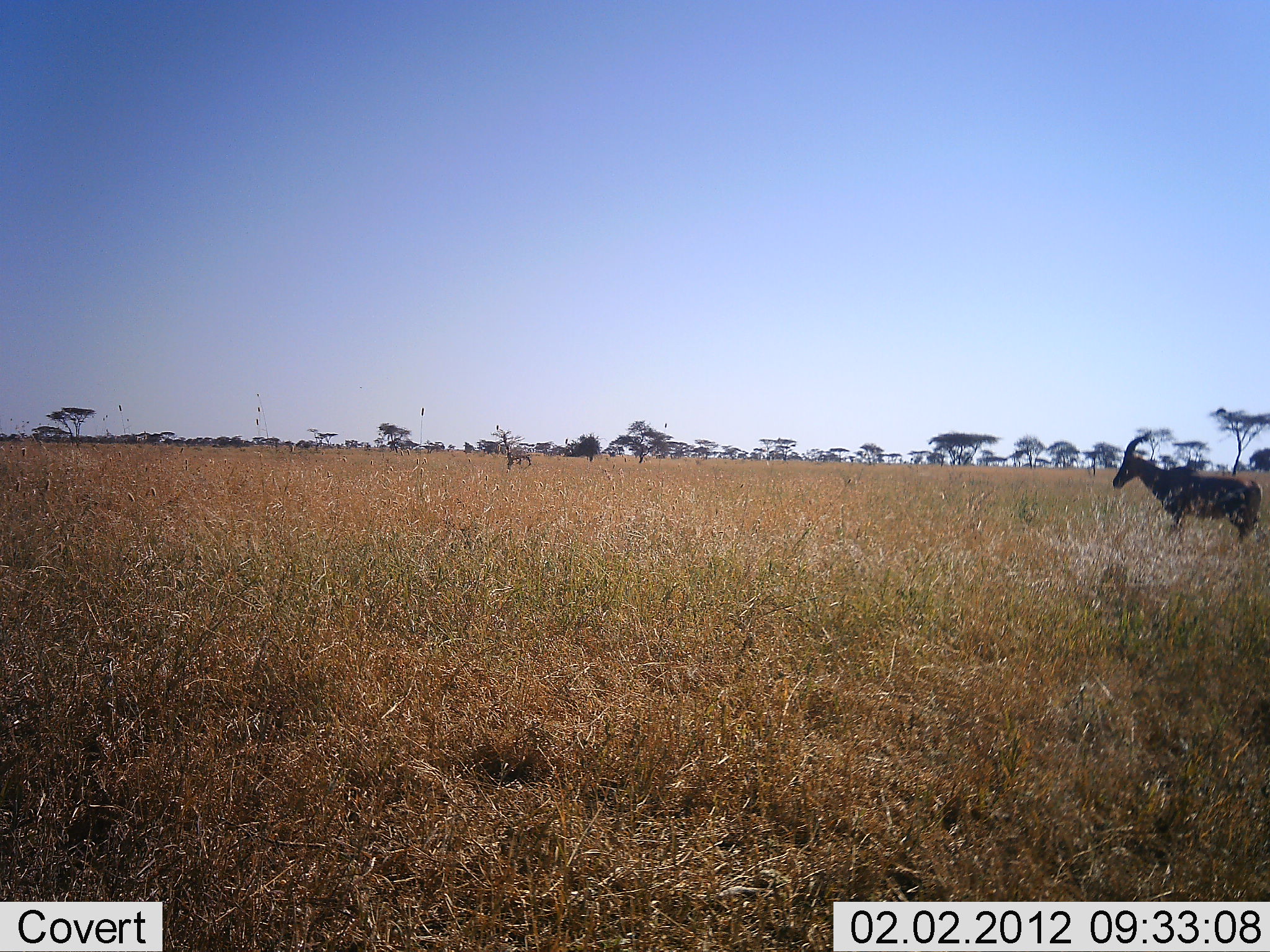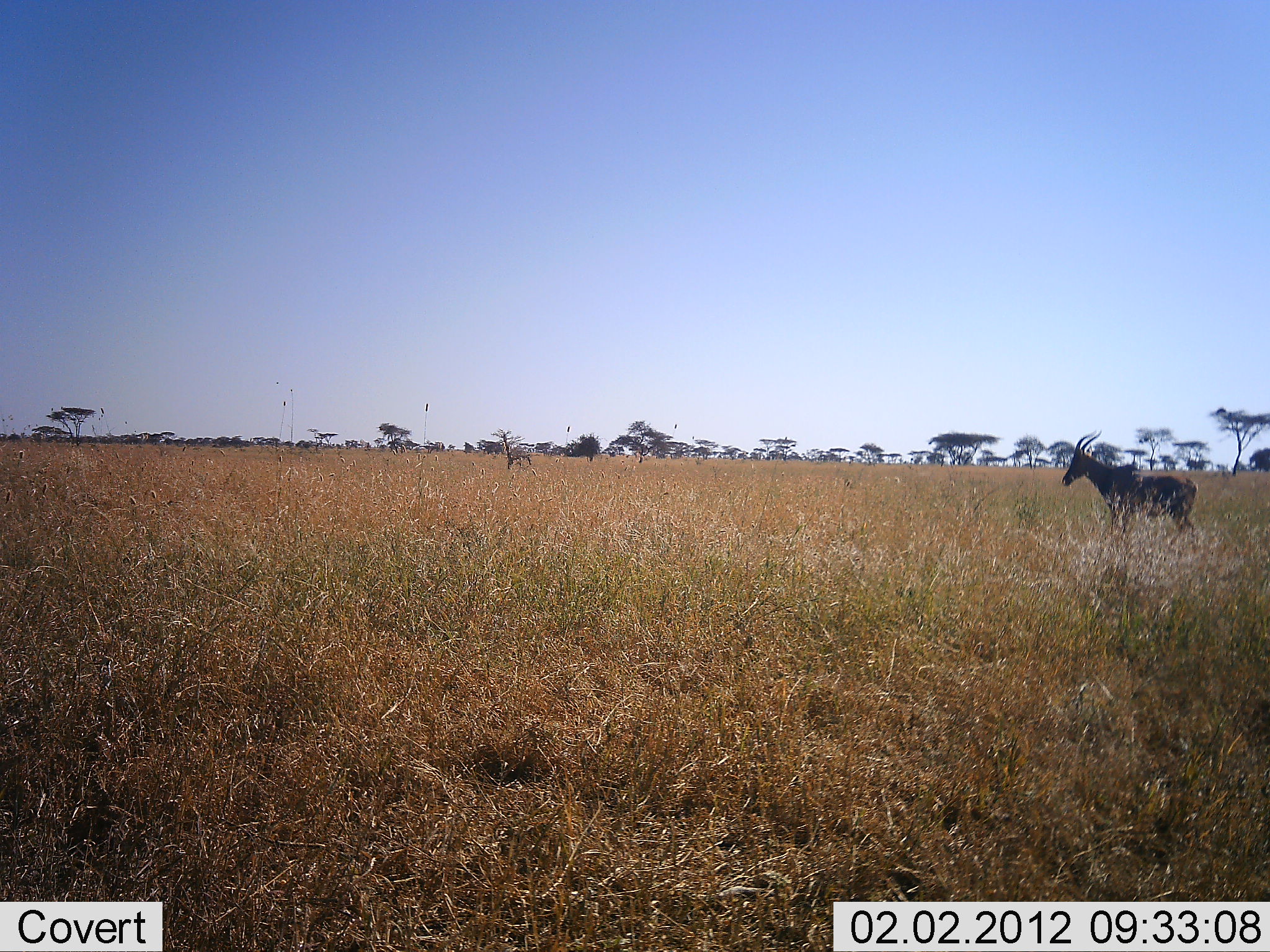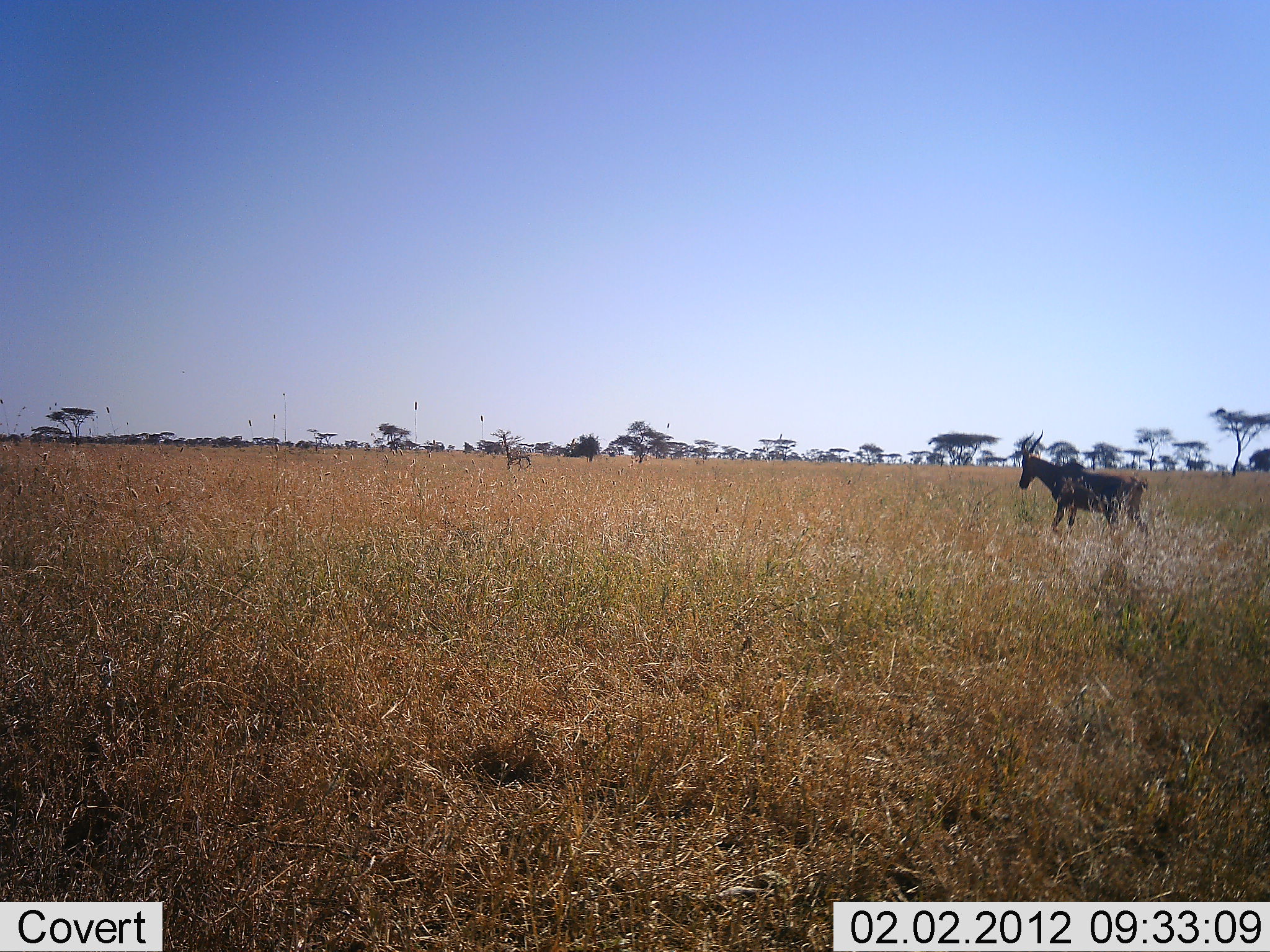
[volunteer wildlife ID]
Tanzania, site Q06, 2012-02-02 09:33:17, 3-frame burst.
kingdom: Animalia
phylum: Chordata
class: Mammalia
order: Artiodactyla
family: Bovidae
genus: Damaliscus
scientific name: Damaliscus lunatus jimela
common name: topi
Topi (Damaliscus lunatus jimela), count 1. Behavior (volunteer vote fractions): standing 18%, resting 0%, moving 82%, interacting 0%. Young present (vote fraction): 0%. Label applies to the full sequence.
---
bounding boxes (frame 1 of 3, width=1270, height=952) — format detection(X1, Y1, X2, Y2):
animal: detection(1111, 437, 1263, 560)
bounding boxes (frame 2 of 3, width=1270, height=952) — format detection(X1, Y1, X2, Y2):
animal: detection(1062, 430, 1199, 553)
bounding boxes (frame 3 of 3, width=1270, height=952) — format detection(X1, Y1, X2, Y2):
animal: detection(1018, 429, 1149, 554)